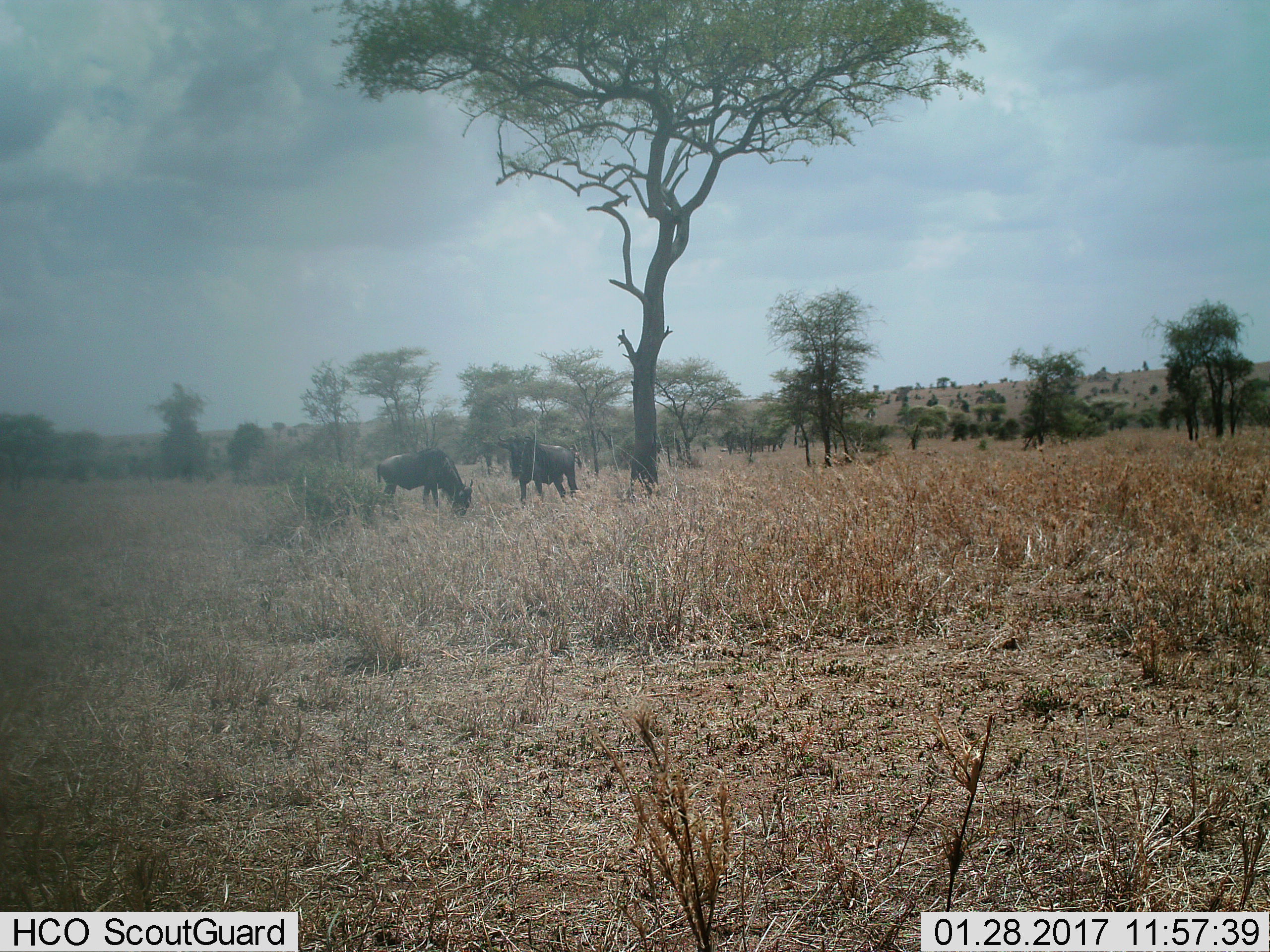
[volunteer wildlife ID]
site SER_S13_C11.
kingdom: Animalia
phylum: Chordata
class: Mammalia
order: Artiodactyla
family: Bovidae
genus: Connochaetes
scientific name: Connochaetes taurinus taurinus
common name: blue wildebeest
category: wildebeestblue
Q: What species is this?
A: Wildebeestblue (blue wildebeest) (Connochaetes taurinus taurinus).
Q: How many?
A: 2.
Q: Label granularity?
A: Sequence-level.